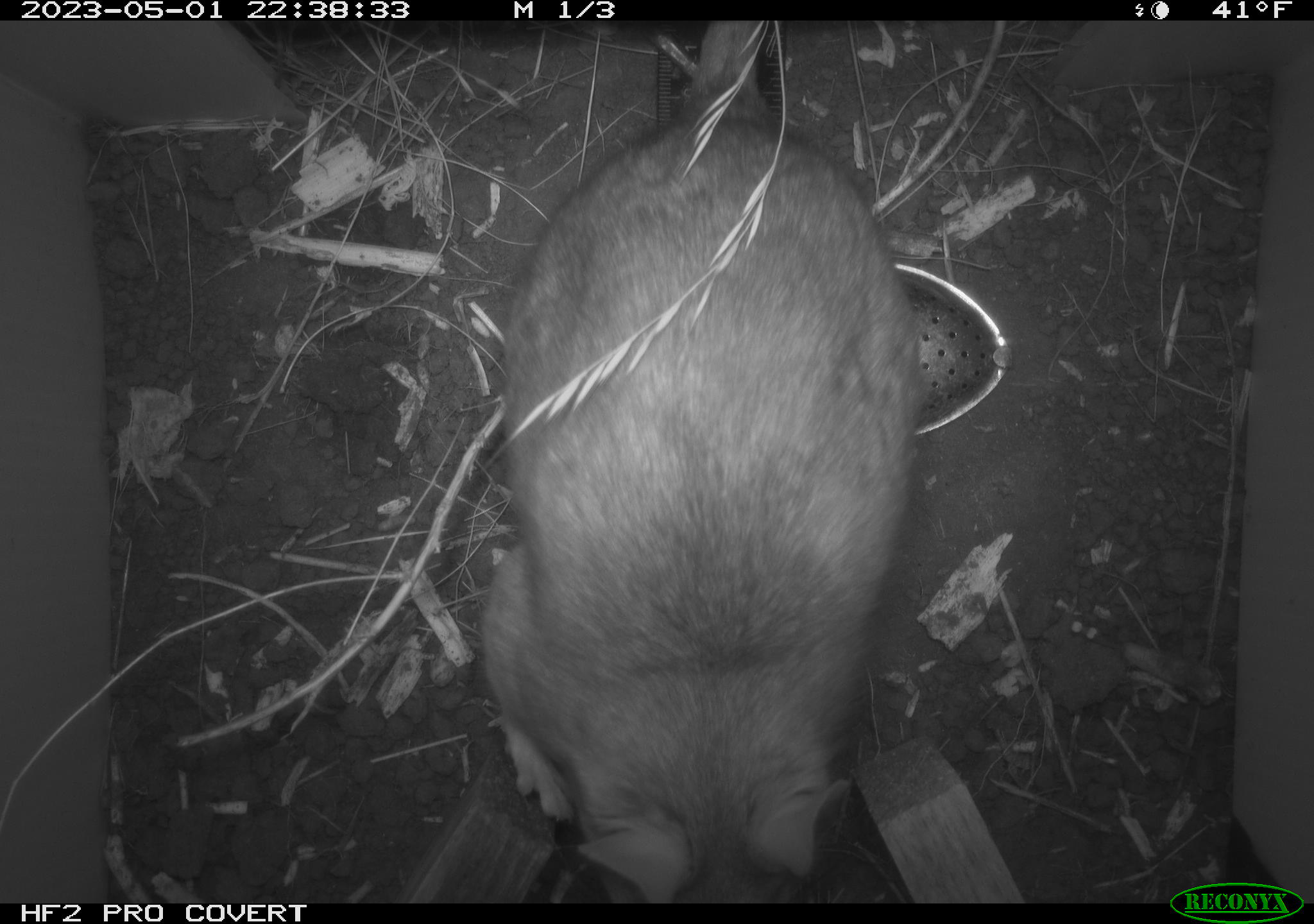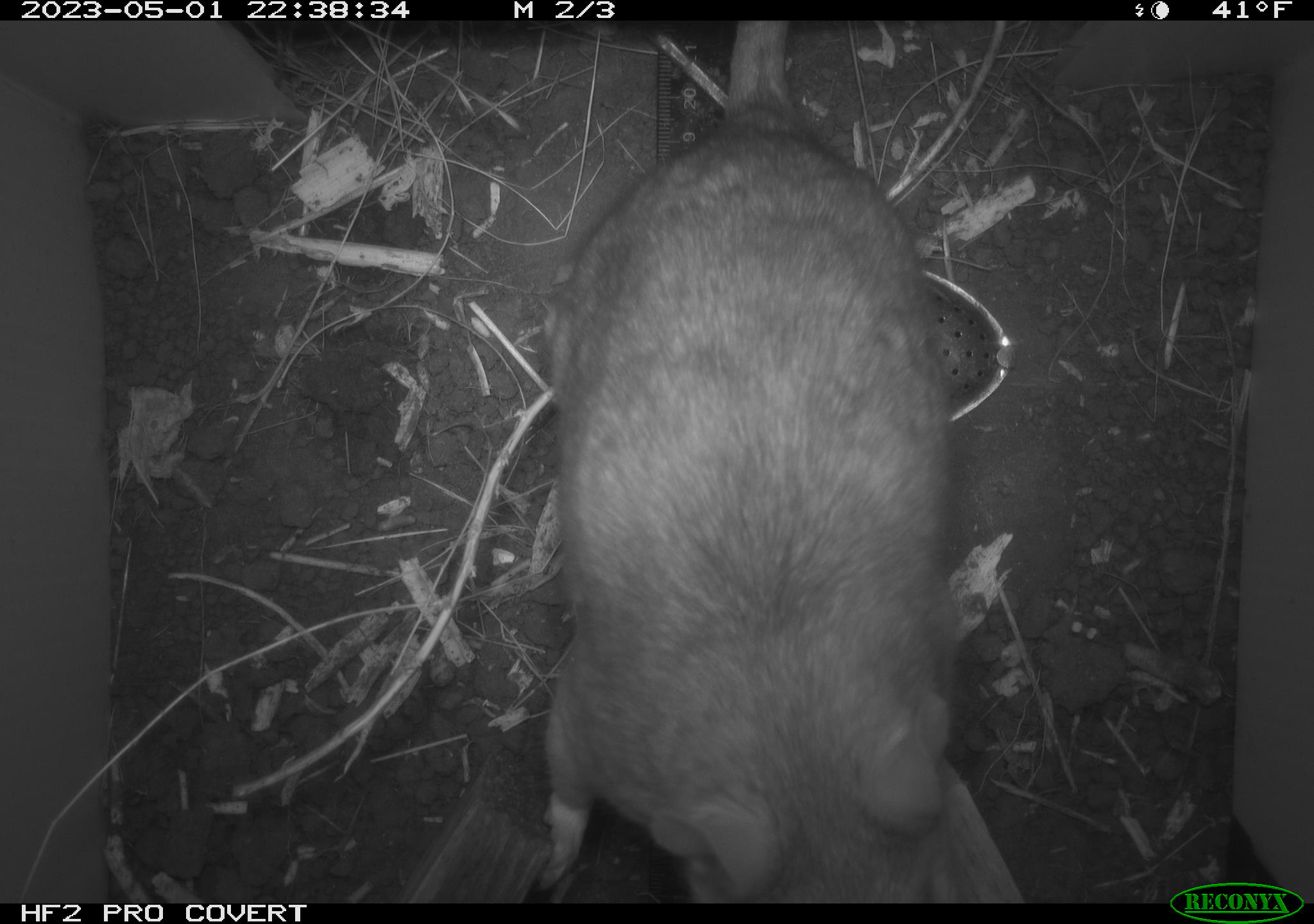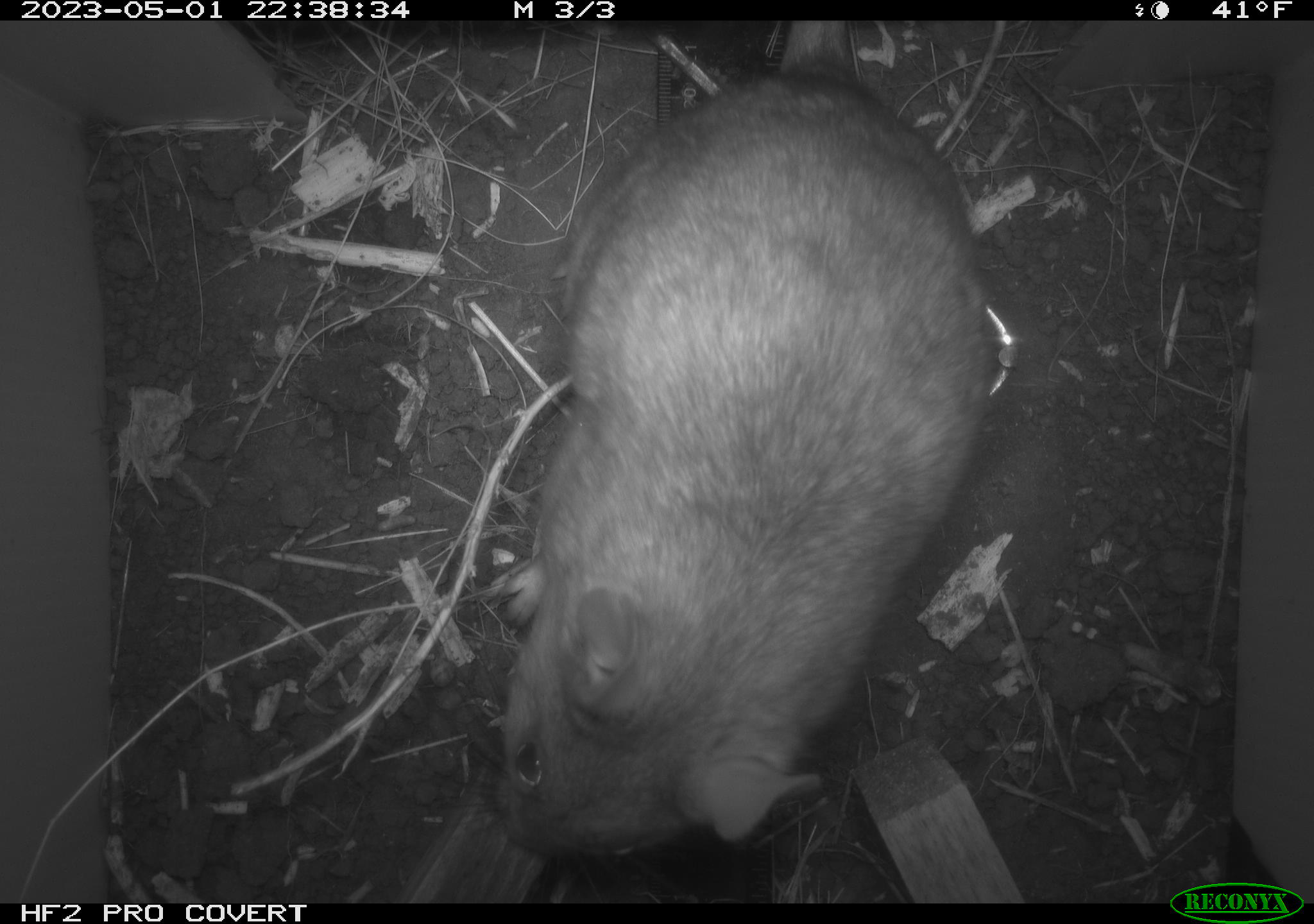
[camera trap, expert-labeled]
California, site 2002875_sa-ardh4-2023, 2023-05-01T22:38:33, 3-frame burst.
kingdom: Animalia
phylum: Chordata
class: Mammalia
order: Rodentia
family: Cricetidae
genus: Neotoma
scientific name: Neotoma fuscipes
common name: dusky-footed woodrat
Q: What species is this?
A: Dusky-footed woodrat (Neotoma fuscipes).